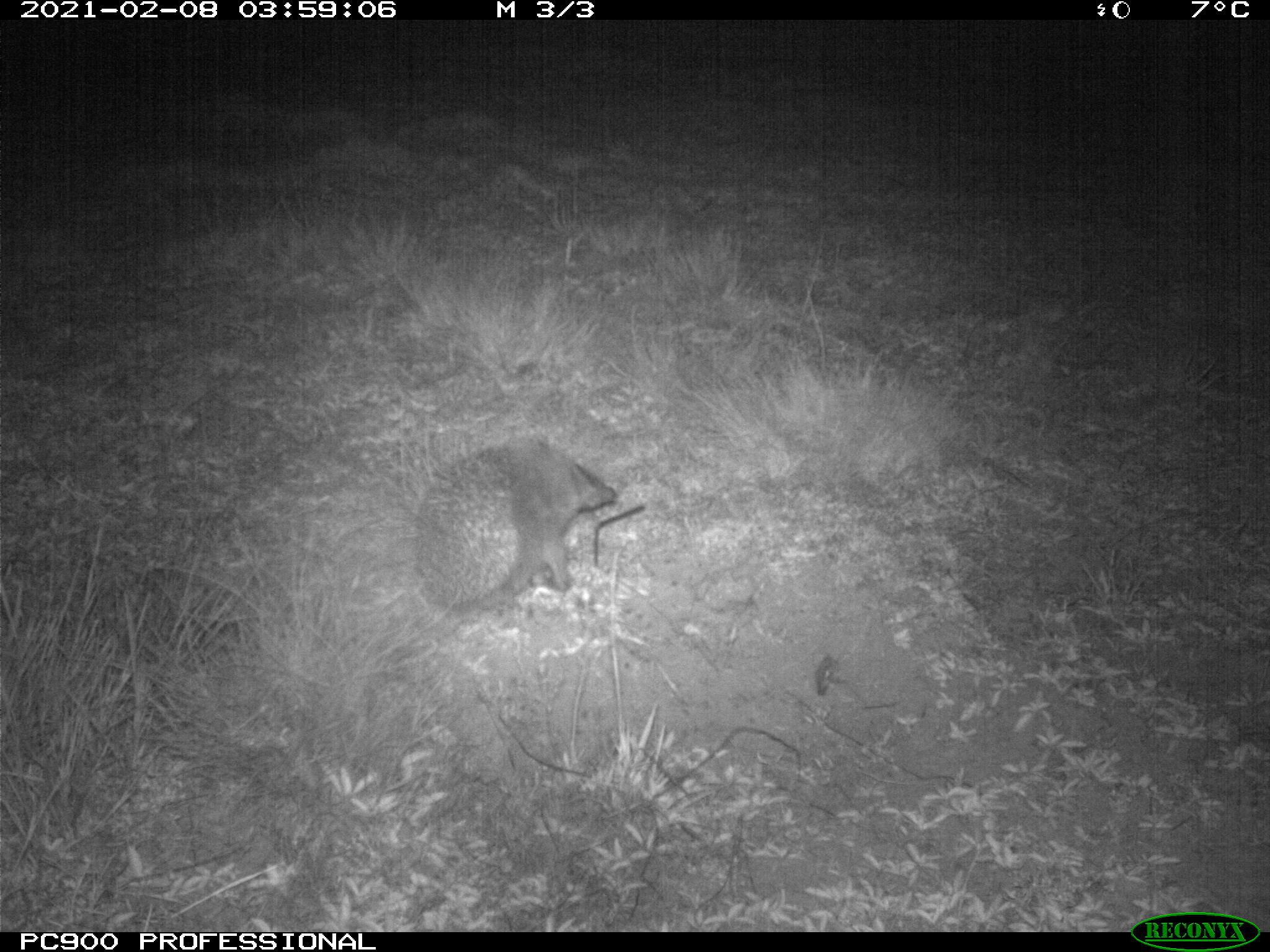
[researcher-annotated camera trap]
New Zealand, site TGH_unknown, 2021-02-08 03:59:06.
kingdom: Animalia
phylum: Chordata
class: Mammalia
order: Eulipotyphla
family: Erinaceidae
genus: Erinaceus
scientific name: Erinaceus europaeus europaeus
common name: european hedgehog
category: hedgehog